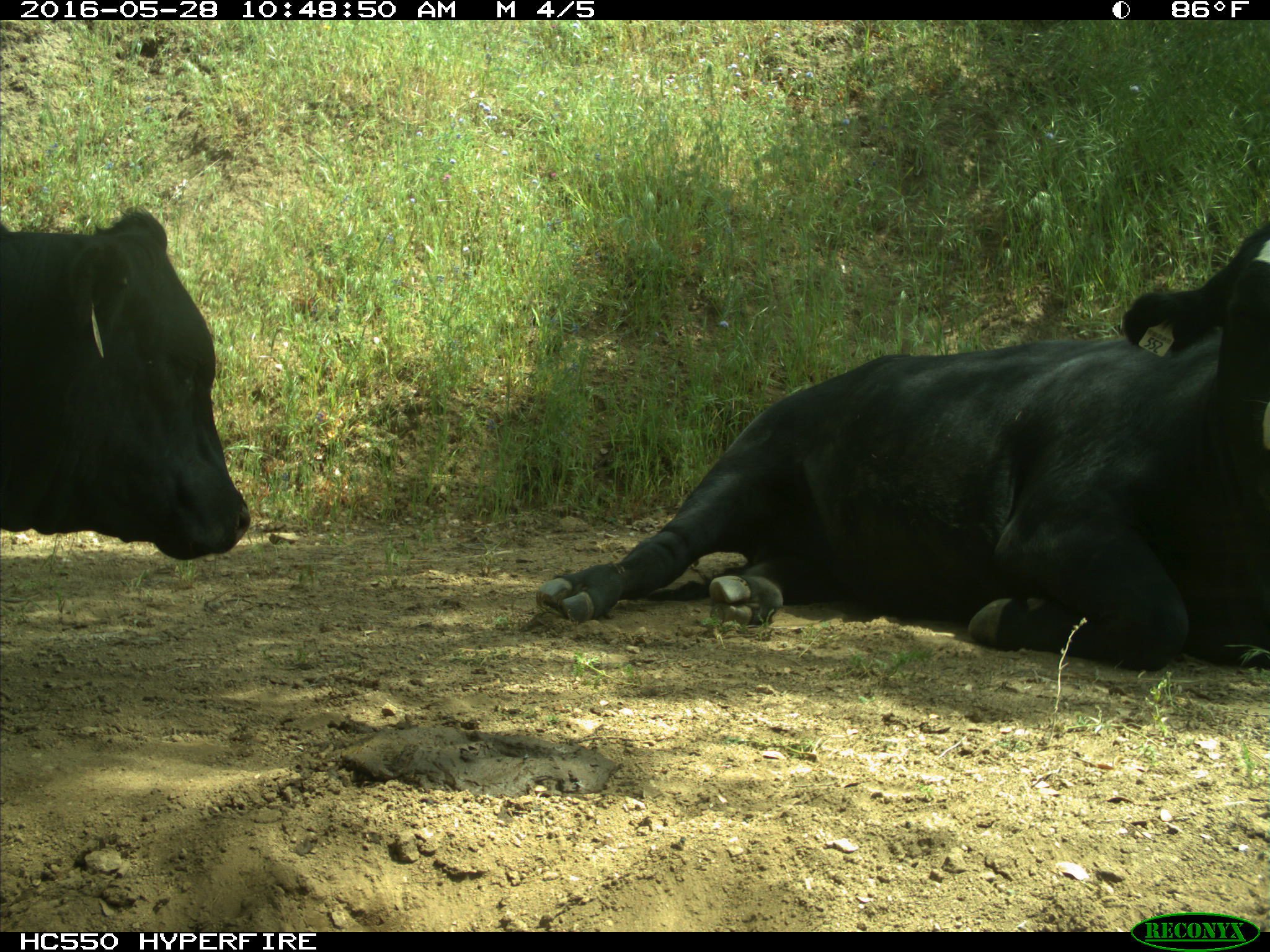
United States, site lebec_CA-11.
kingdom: Animalia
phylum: Chordata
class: Mammalia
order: Artiodactyla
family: Bovidae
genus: Bos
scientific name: Bos taurus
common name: domestic cow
Bos taurus (domestic cow).